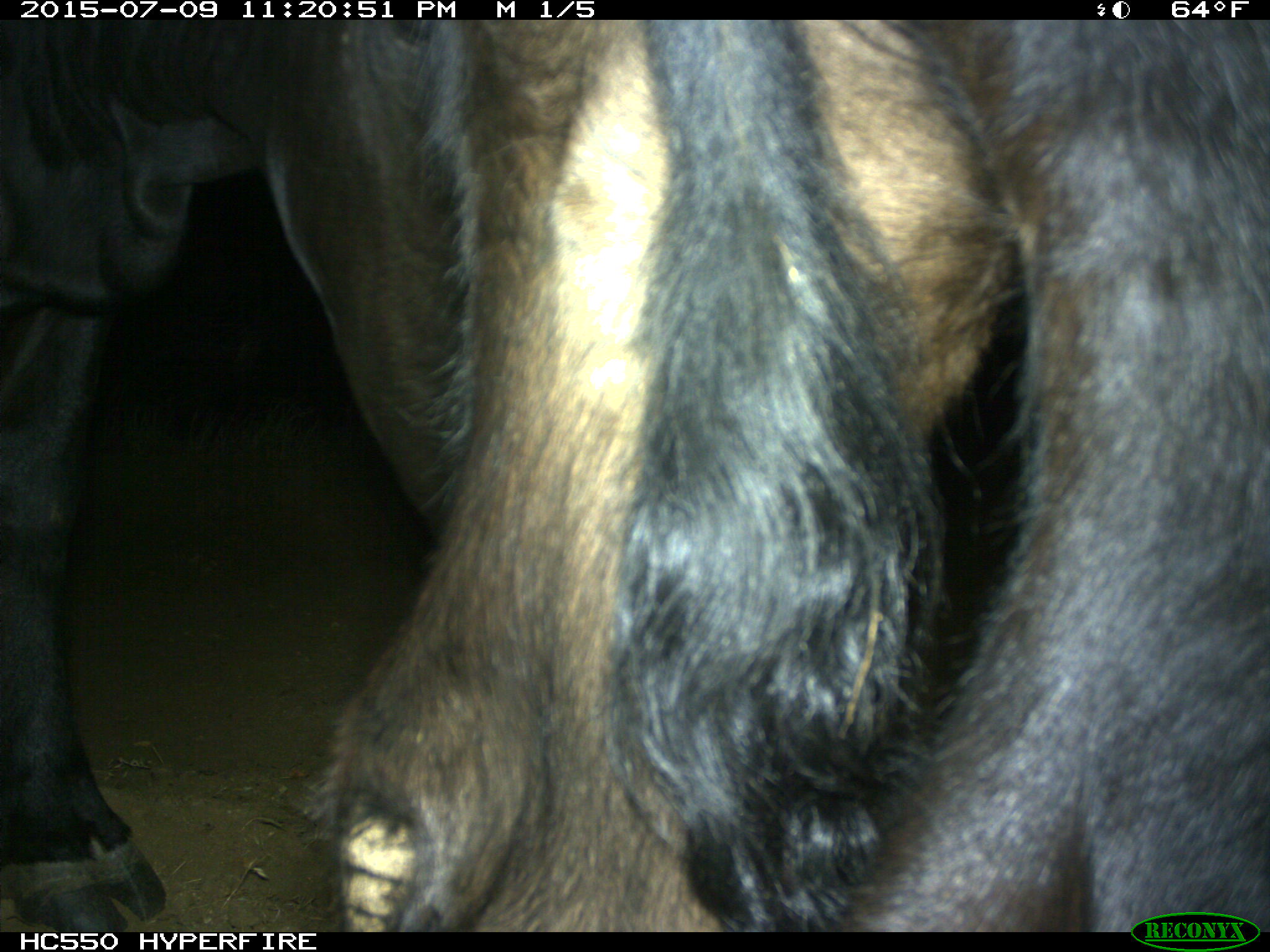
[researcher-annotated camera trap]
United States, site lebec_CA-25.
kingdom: Animalia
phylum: Chordata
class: Mammalia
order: Artiodactyla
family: Bovidae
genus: Bos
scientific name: Bos taurus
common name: domestic cow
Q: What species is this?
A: Bos taurus (domestic cow).